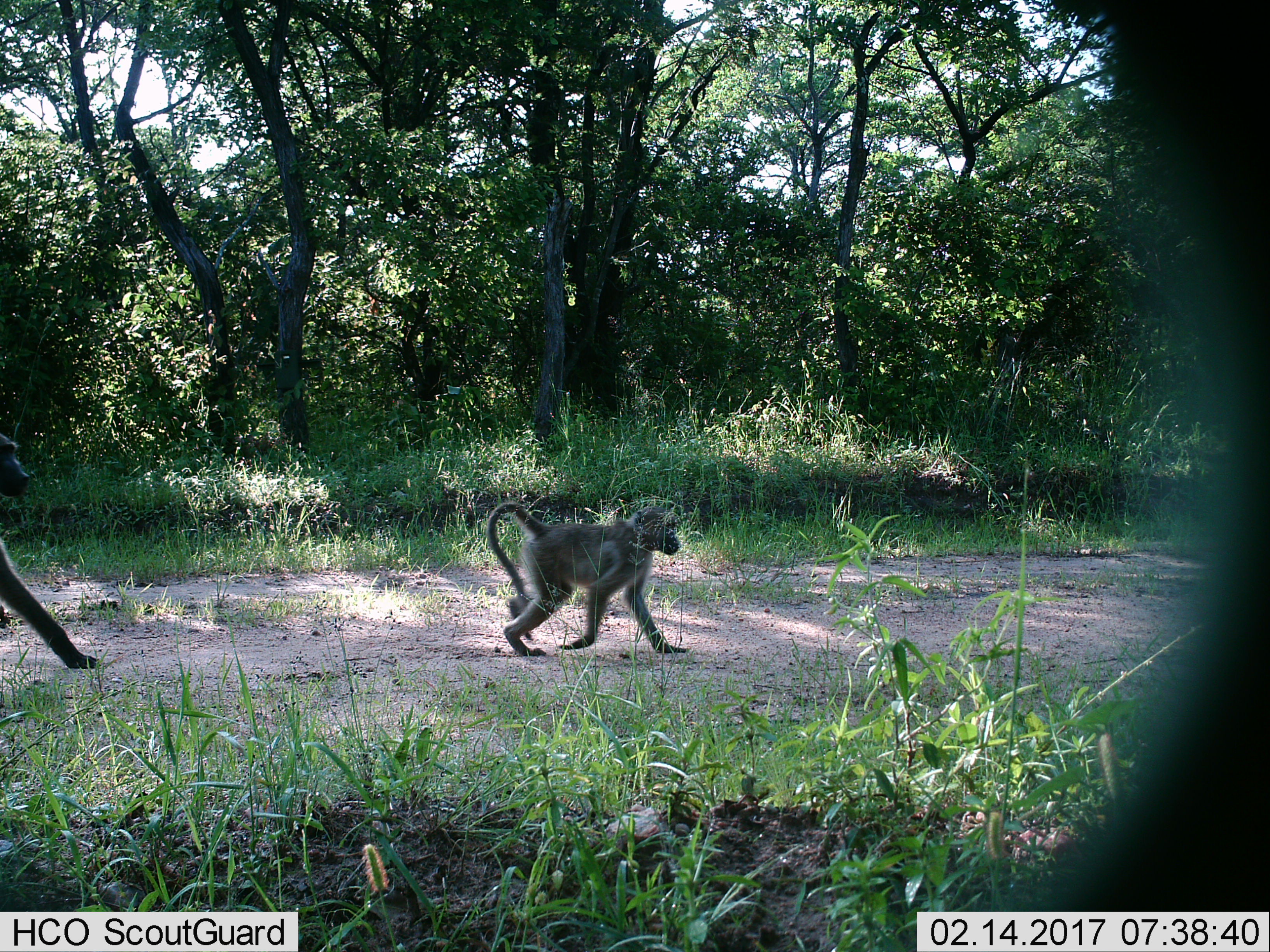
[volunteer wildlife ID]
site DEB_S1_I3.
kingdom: Animalia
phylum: Chordata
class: Mammalia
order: Primates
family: Cercopithecidae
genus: Papio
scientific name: Papio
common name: baboon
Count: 2.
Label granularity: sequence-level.